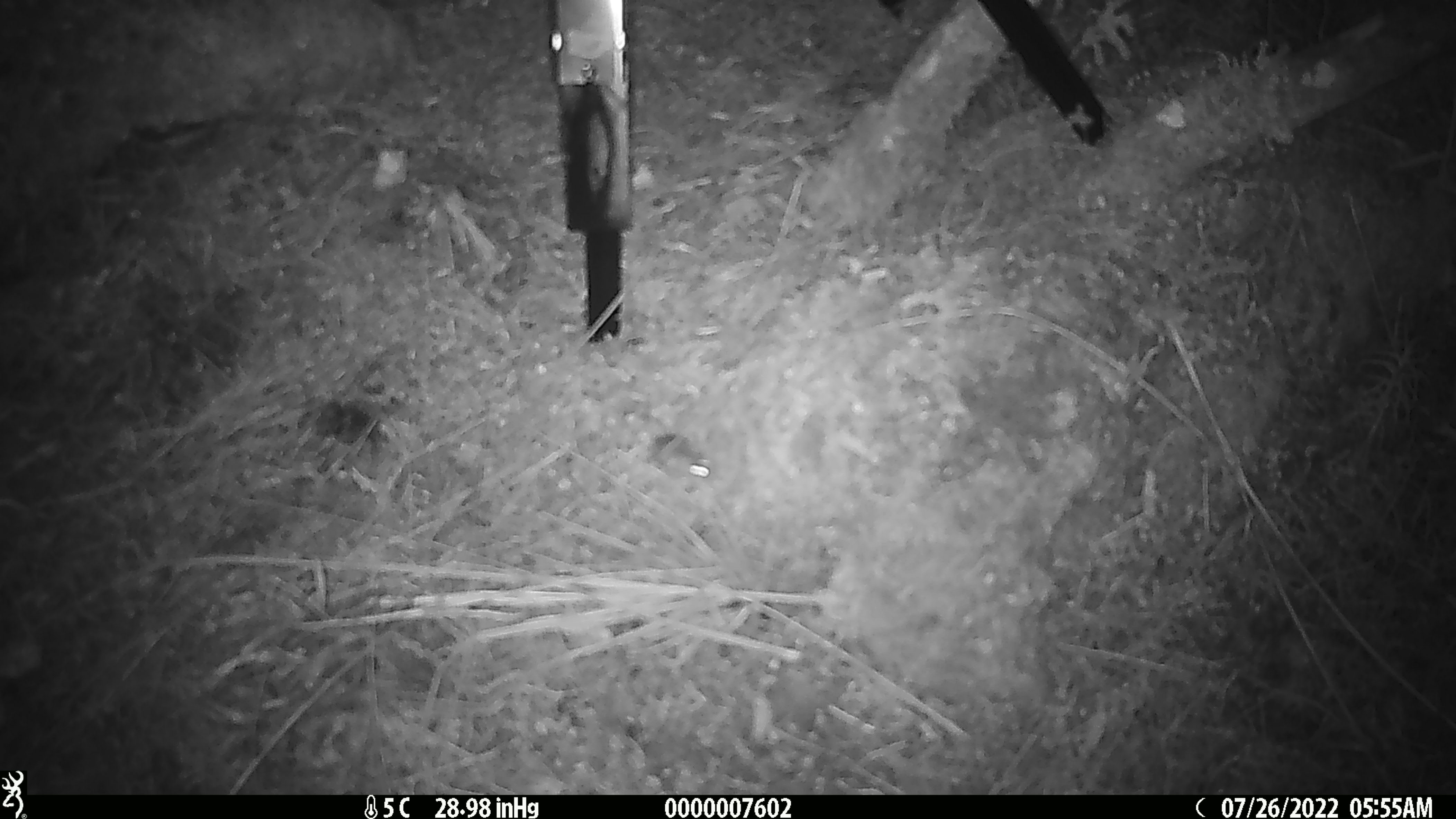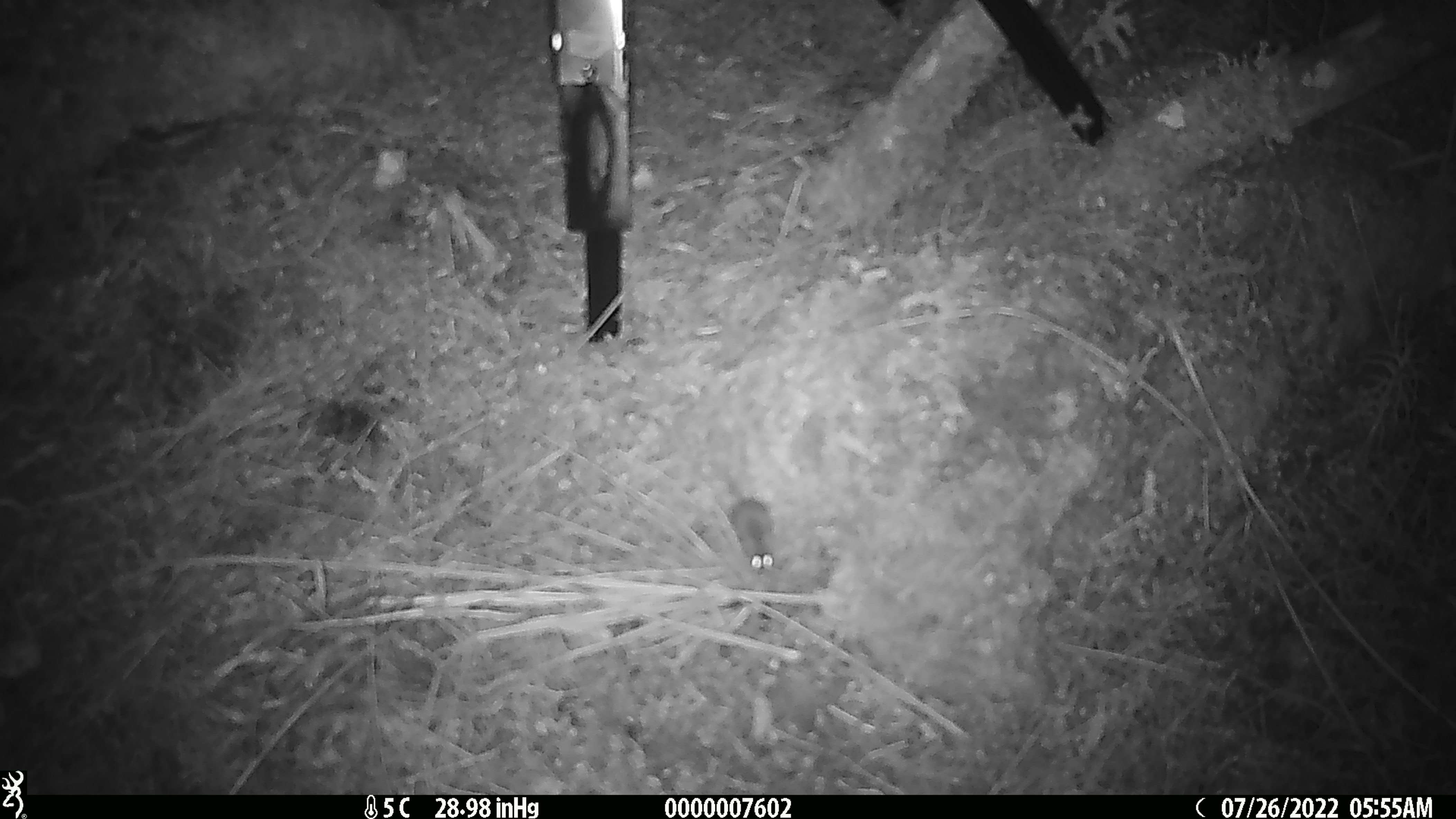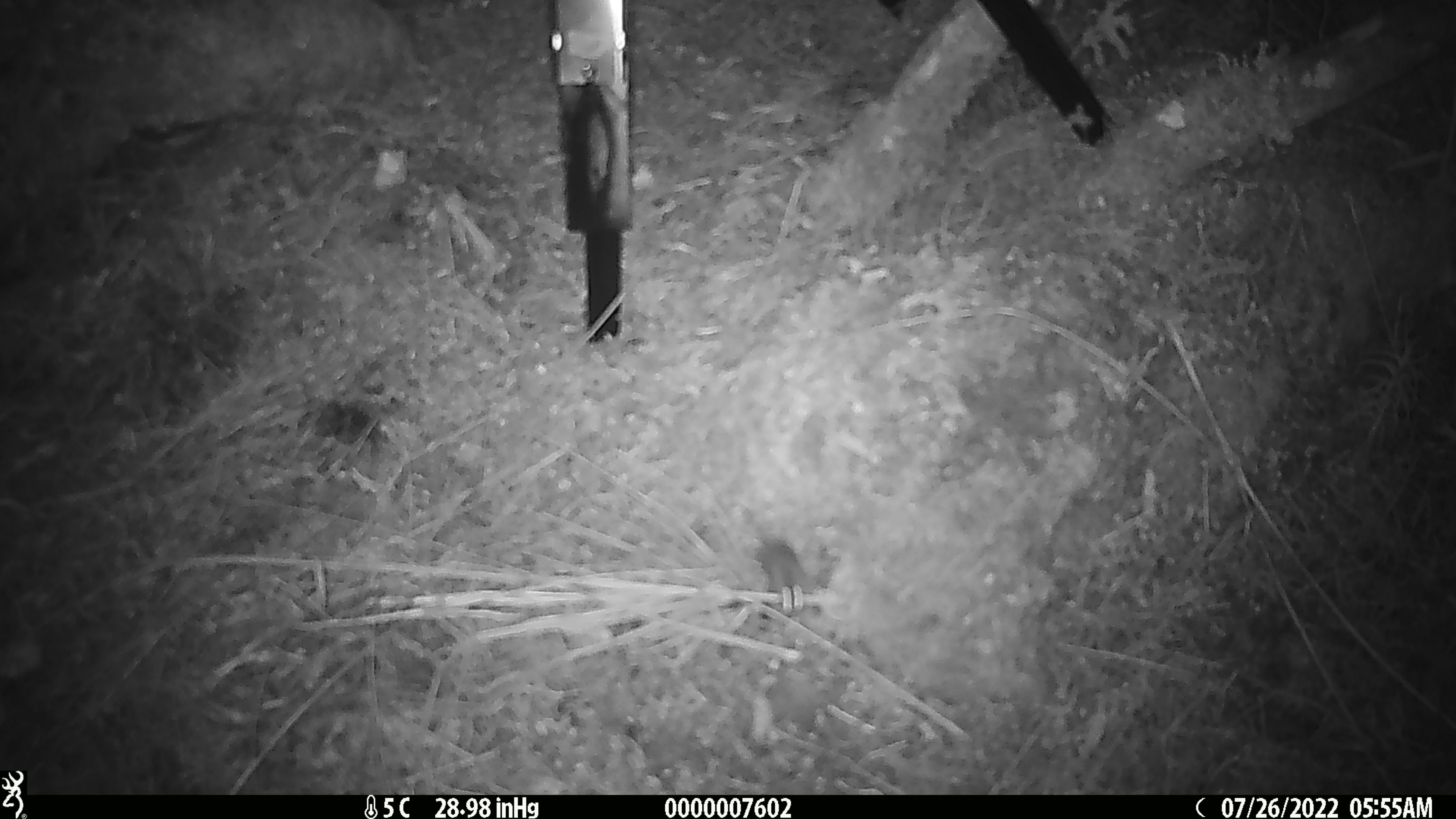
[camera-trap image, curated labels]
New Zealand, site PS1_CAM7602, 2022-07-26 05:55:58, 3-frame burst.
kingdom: Animalia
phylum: Chordata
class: Mammalia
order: Rodentia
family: Muridae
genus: Mus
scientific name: Mus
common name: mouse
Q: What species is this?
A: Mouse (Mus).